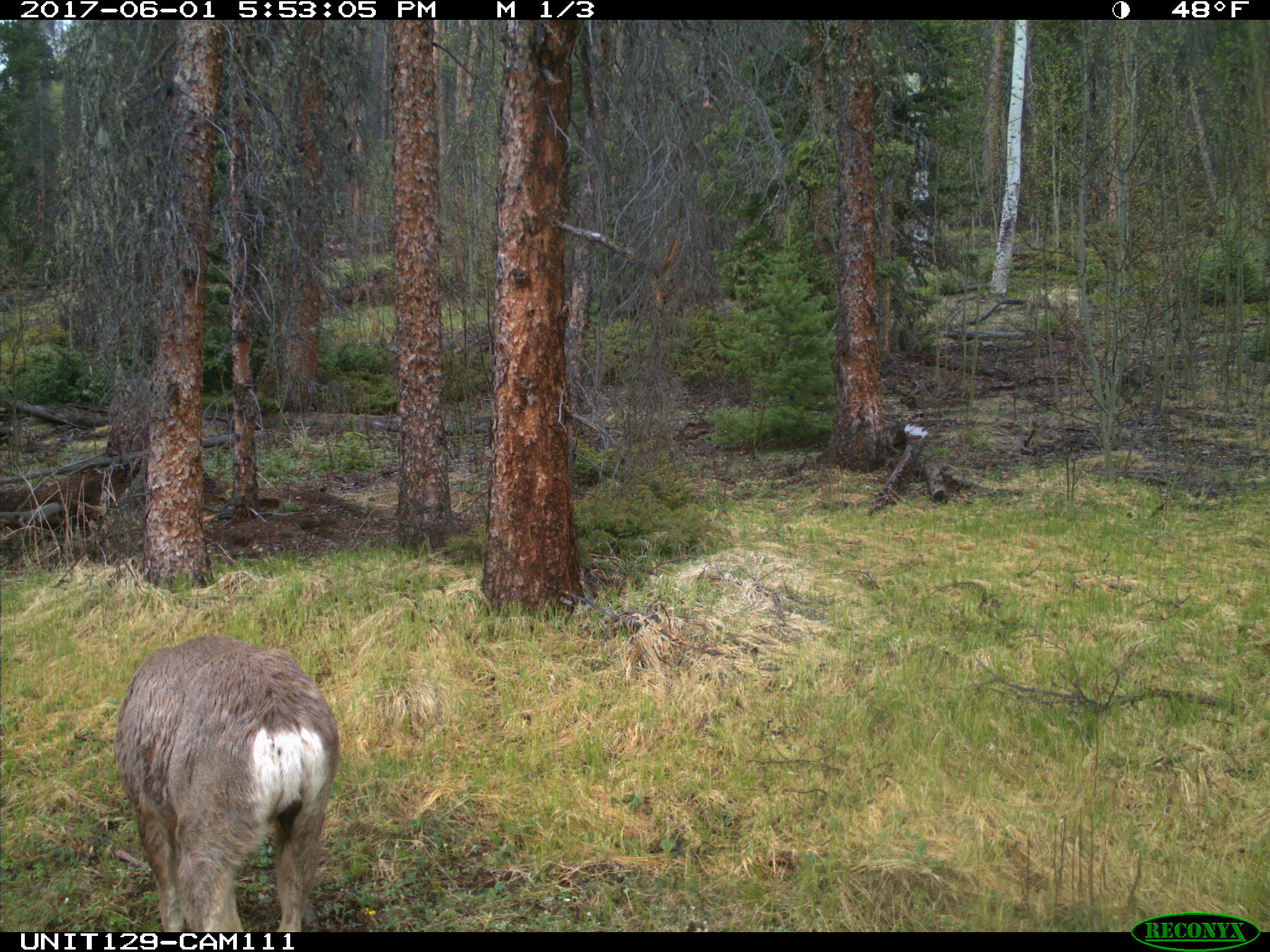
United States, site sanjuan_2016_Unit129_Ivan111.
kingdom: Animalia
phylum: Chordata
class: Mammalia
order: Artiodactyla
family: Cervidae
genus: Odocoileus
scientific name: Odocoileus hemionus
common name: mule deer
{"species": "Odocoileus hemionus (mule deer)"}